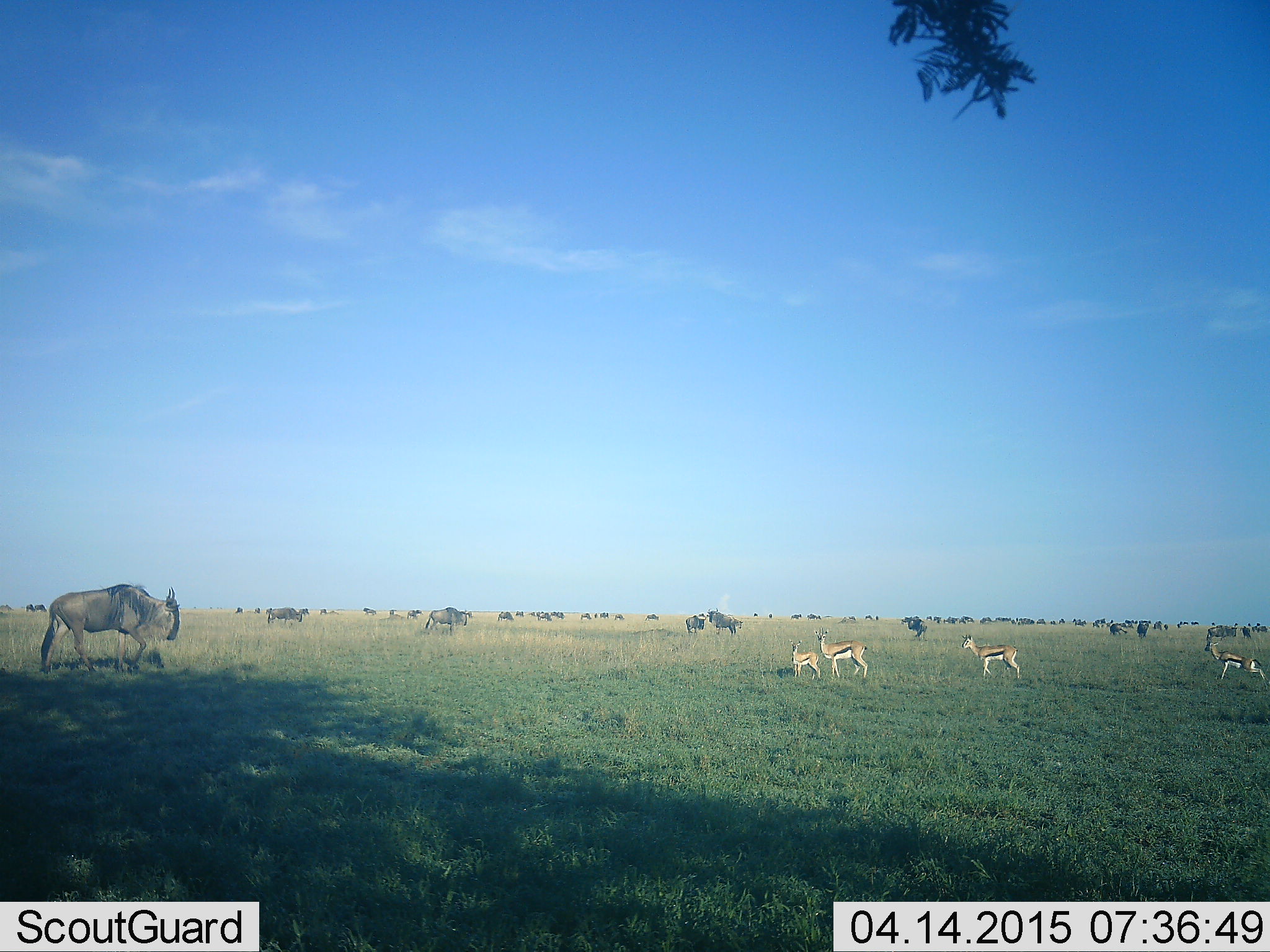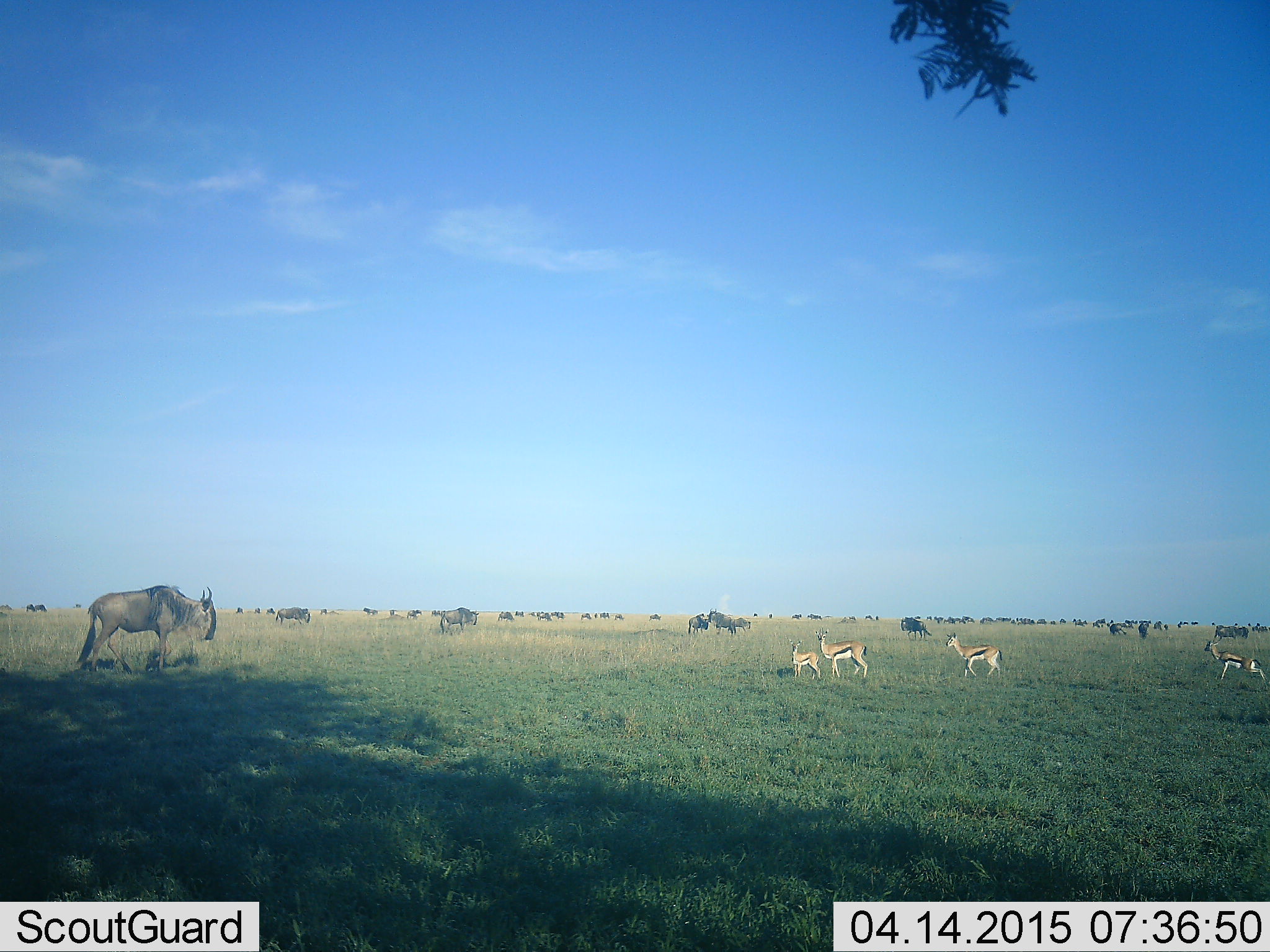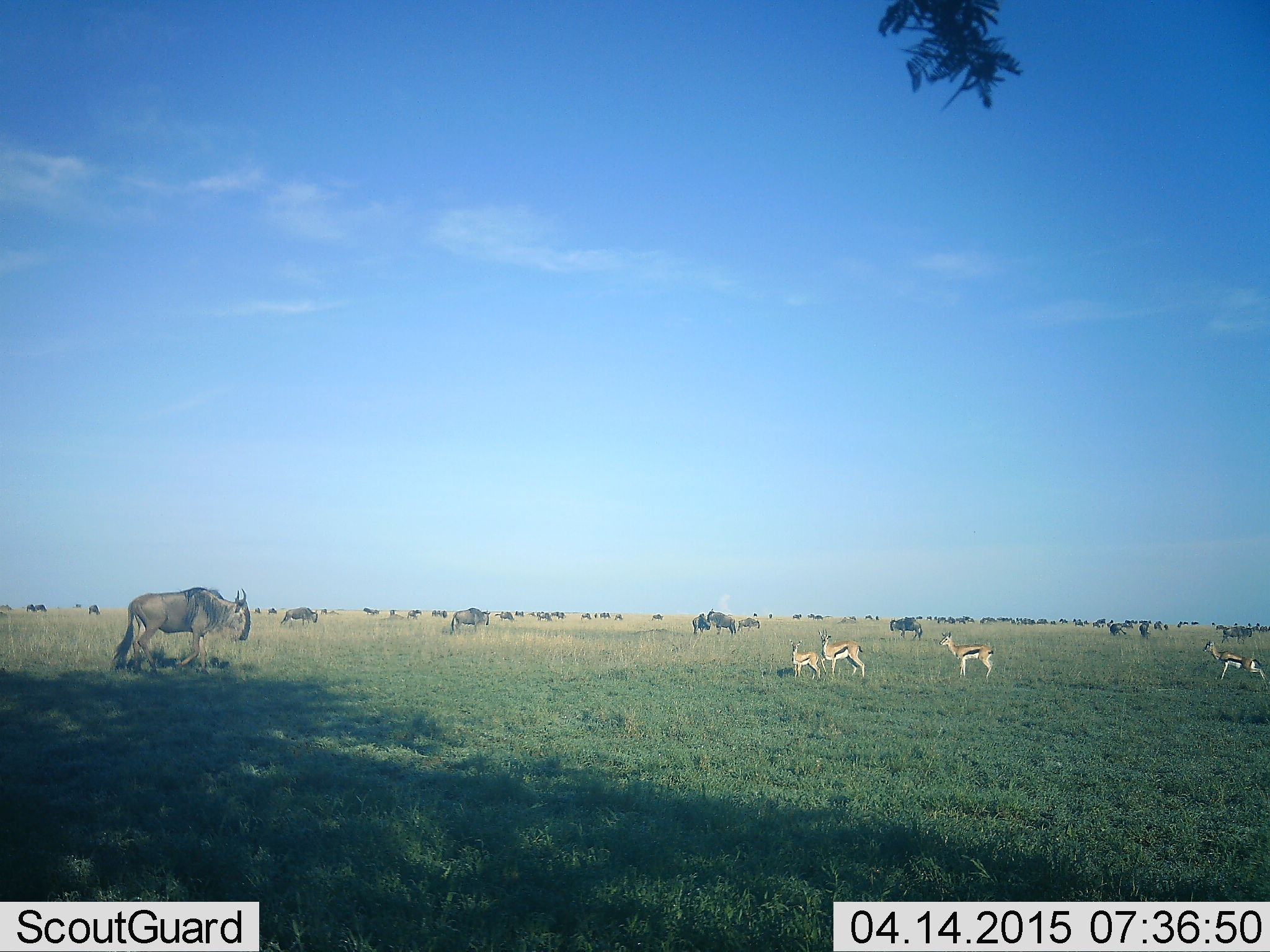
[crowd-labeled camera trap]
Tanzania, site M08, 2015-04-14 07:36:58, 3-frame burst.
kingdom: Animalia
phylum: Chordata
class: Mammalia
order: Artiodactyla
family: Bovidae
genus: Eudorcas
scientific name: Eudorcas thomsonii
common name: thomson's gazelle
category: gazellethomsons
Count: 4.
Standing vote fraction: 64%.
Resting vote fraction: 0%.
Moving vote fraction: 73%.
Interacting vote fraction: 0%.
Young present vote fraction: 82%.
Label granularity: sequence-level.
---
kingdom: Animalia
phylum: Chordata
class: Mammalia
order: Artiodactyla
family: Bovidae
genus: Connochaetes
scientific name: Connochaetes taurinus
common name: blue wildebeest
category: wildebeest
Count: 11-50.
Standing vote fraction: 55%.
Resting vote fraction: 0%.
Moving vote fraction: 55%.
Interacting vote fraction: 0%.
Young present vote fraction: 0%.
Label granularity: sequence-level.